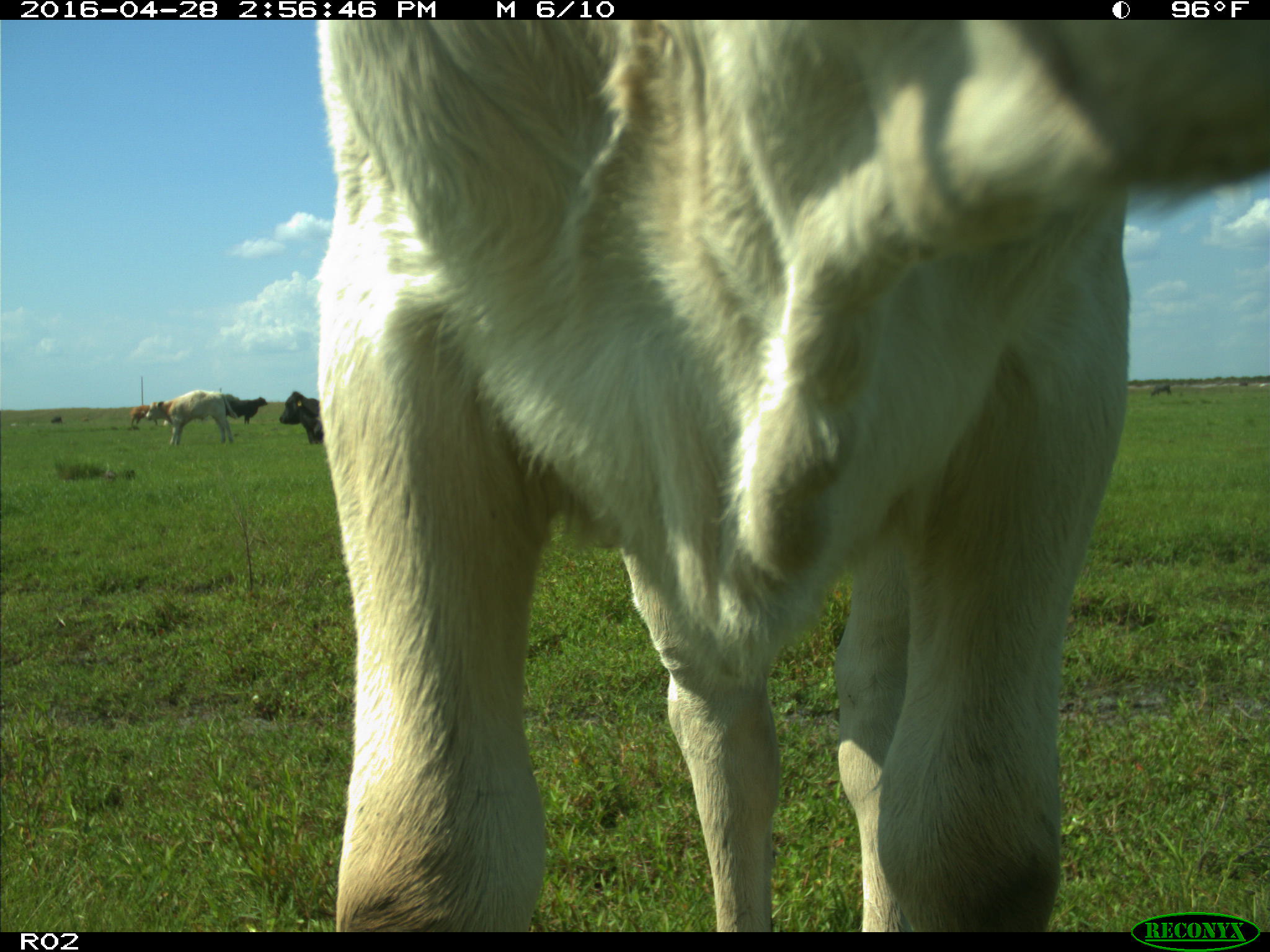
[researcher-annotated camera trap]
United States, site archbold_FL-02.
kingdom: Animalia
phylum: Chordata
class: Mammalia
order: Artiodactyla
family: Bovidae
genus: Bos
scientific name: Bos taurus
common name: domestic cow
Bos taurus (domestic cow).